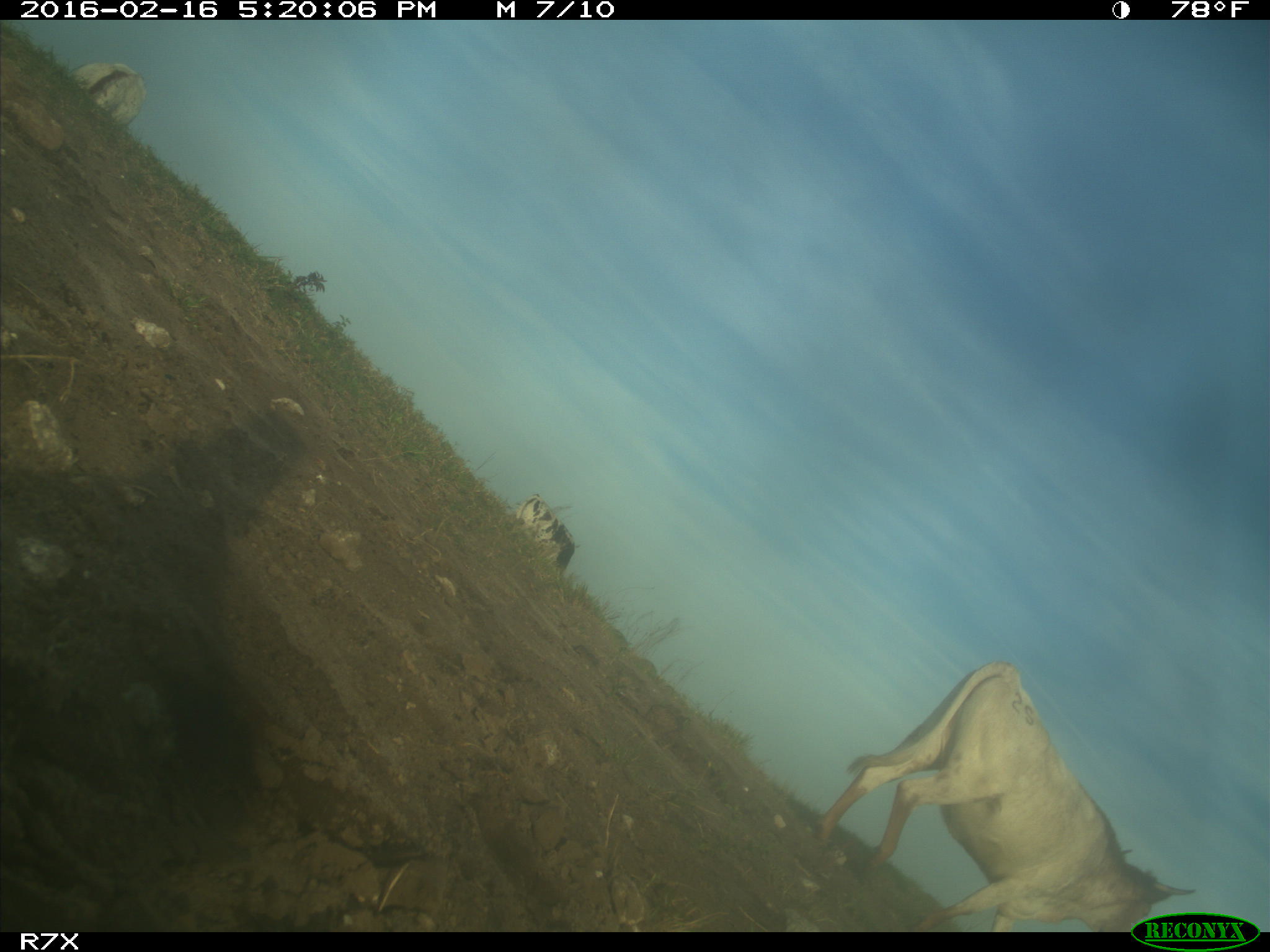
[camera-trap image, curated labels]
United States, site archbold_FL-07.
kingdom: Animalia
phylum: Chordata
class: Mammalia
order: Artiodactyla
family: Bovidae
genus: Bos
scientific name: Bos taurus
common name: domestic cow